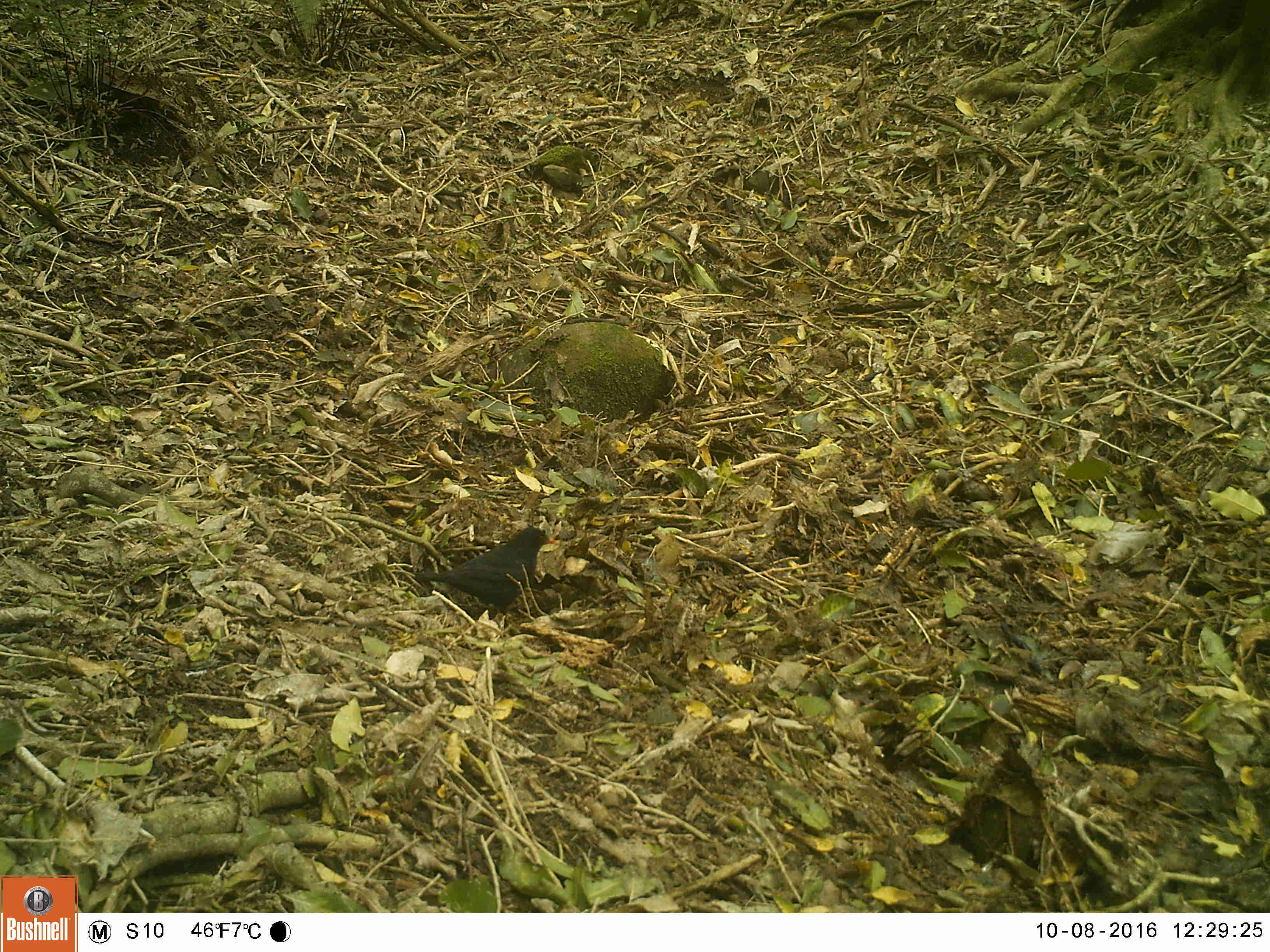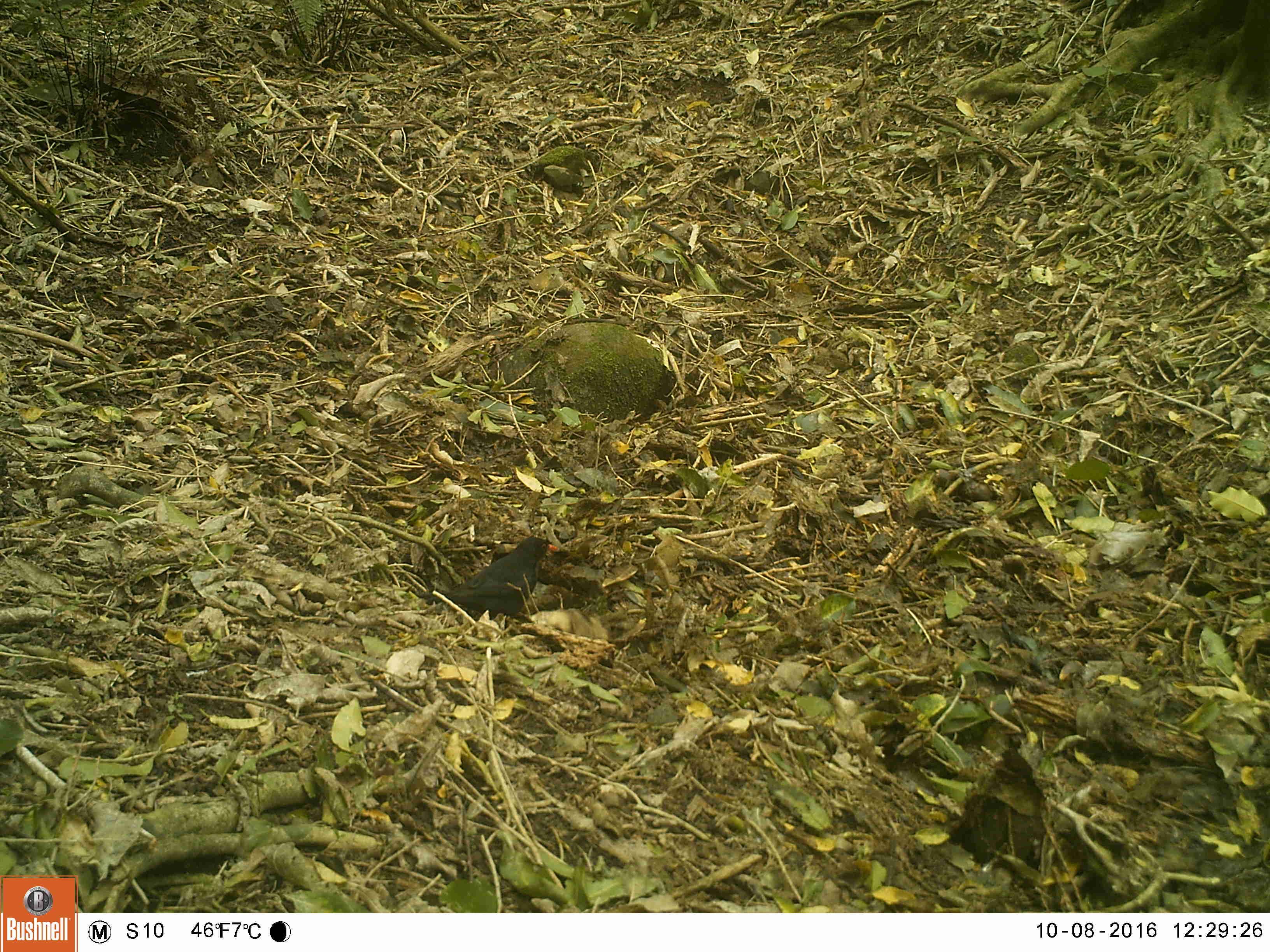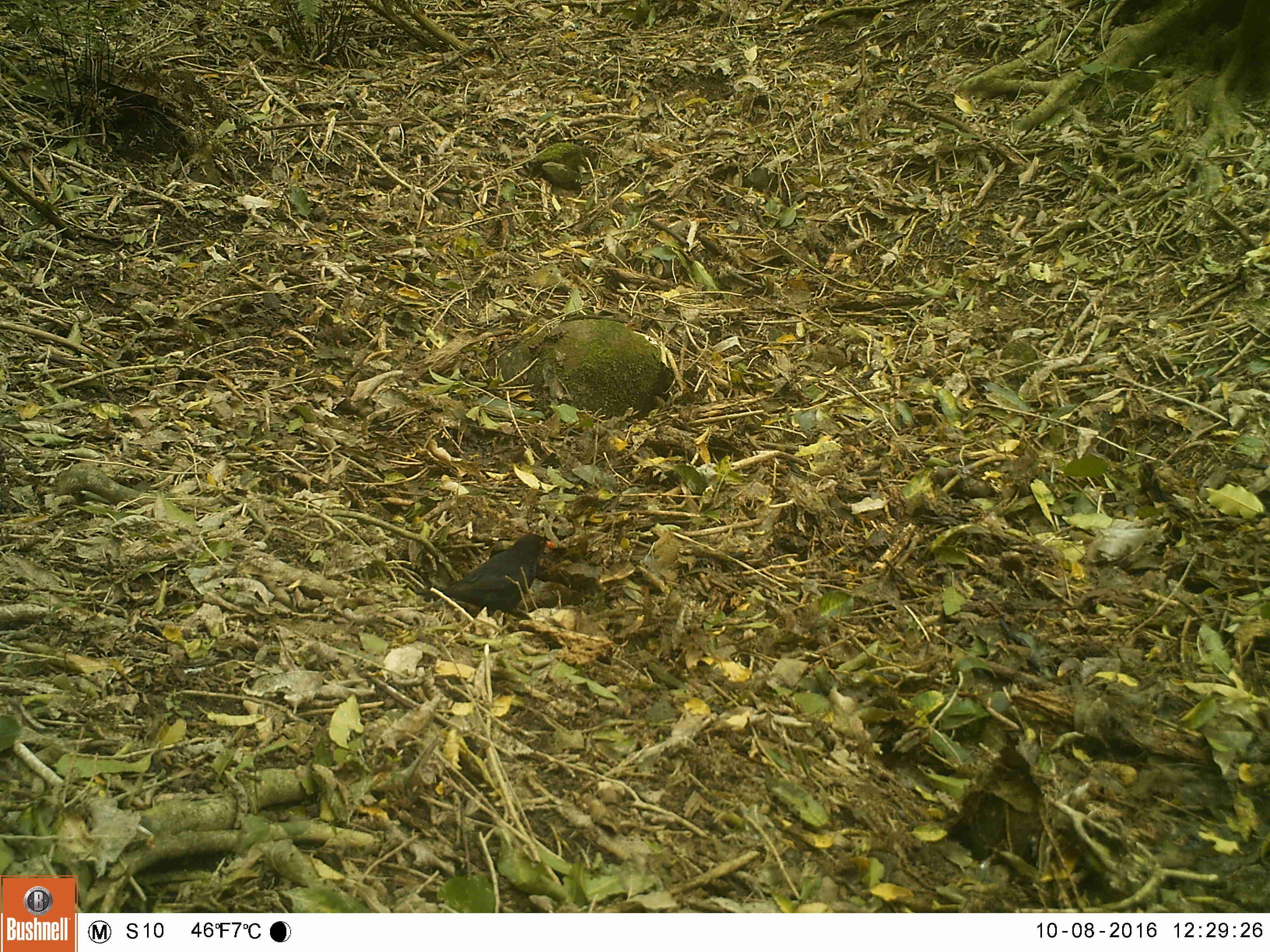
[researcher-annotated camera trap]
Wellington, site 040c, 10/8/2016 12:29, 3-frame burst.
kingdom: Animalia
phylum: Chordata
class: Aves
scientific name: Aves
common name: bird